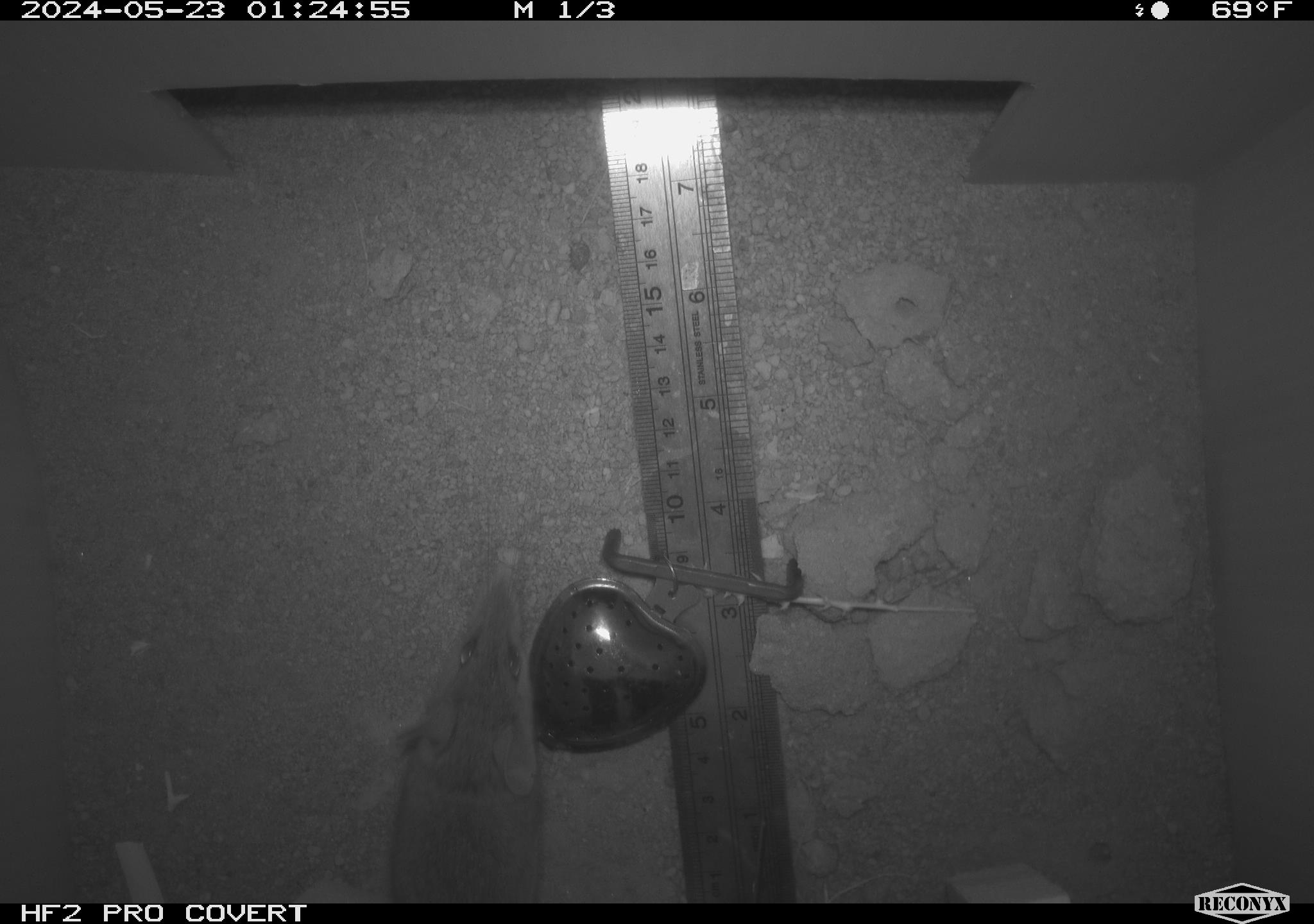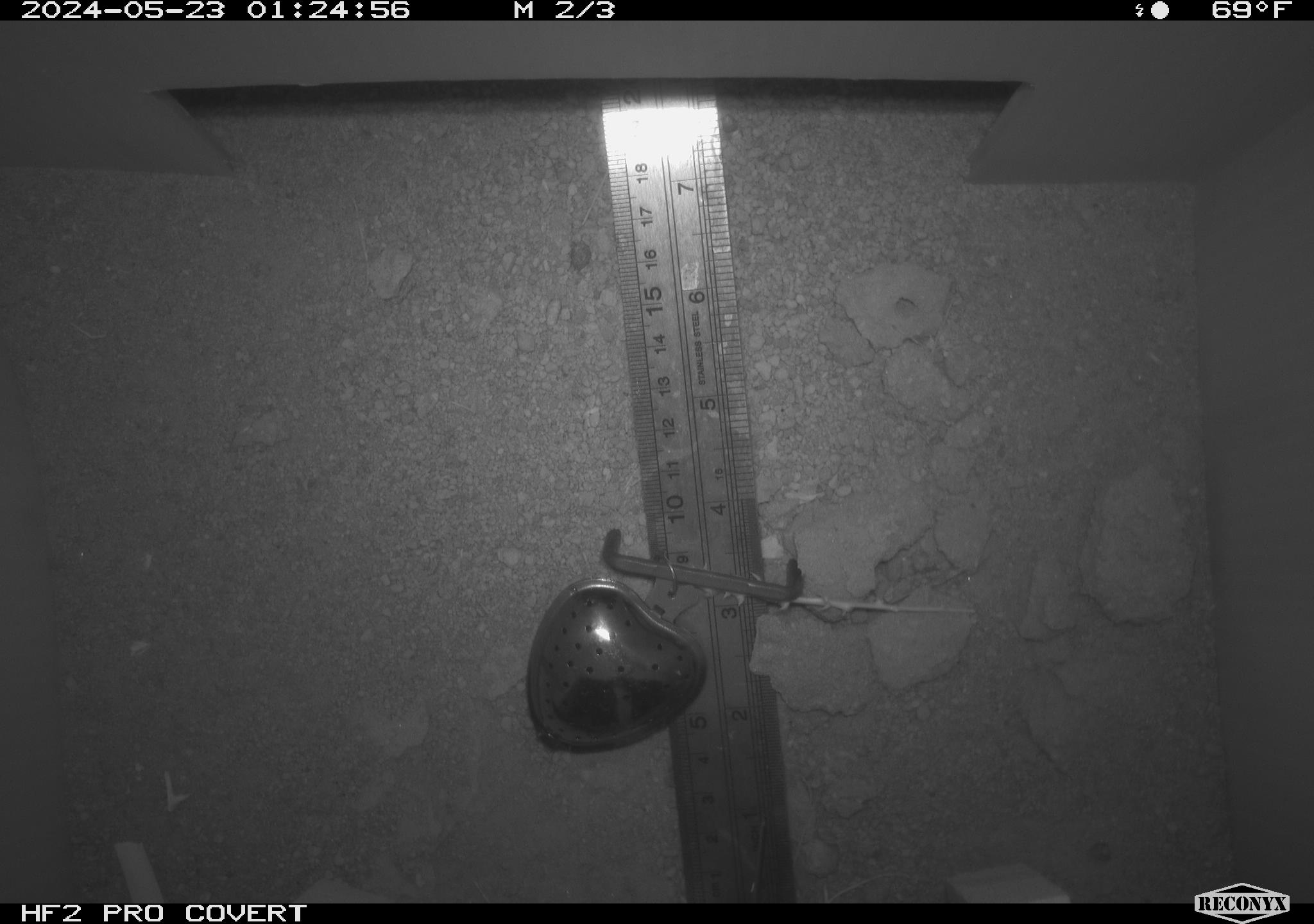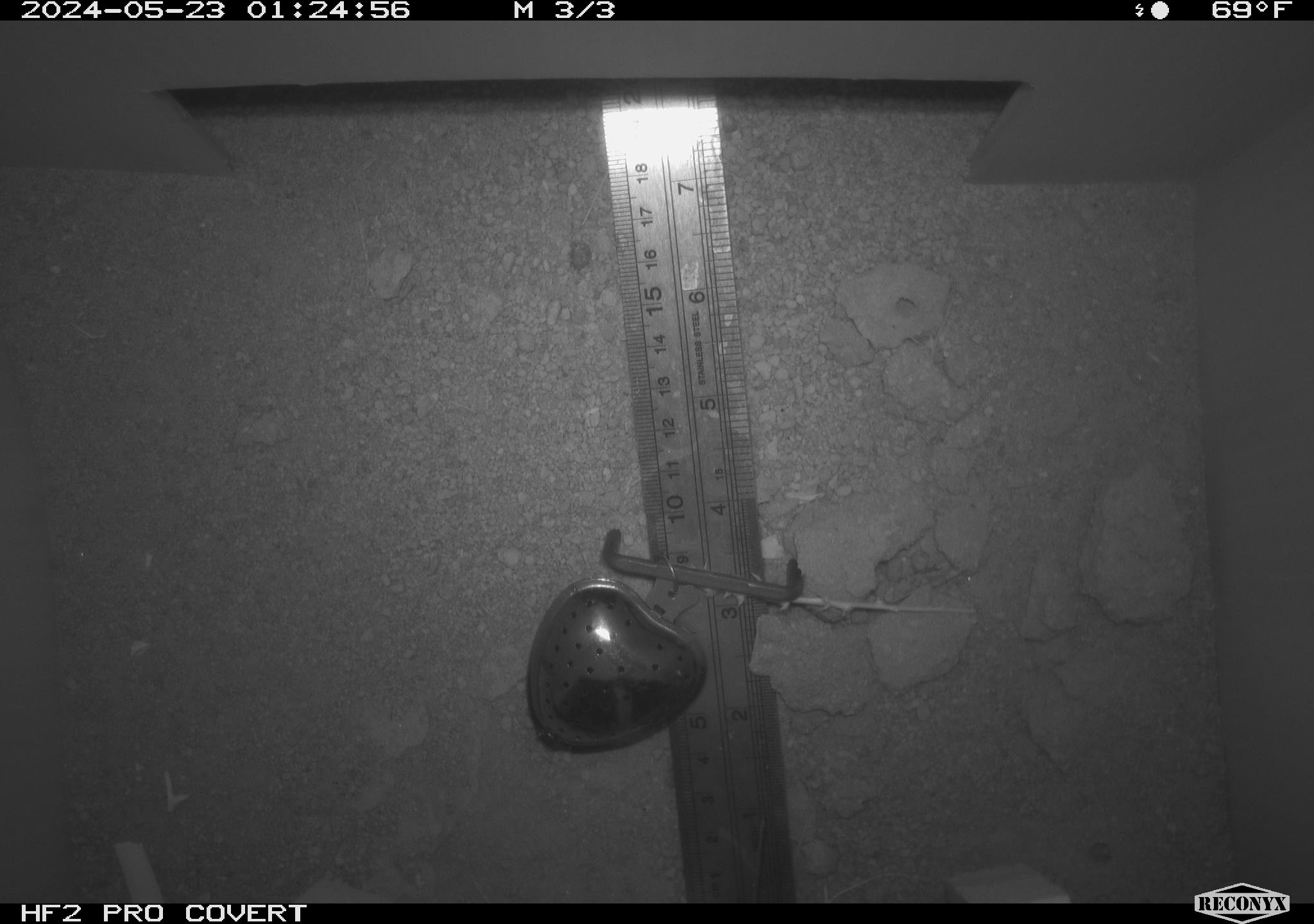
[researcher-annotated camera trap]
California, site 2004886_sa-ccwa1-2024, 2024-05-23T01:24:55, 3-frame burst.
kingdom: Animalia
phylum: Chordata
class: Mammalia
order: Rodentia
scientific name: Rodentia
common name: mouse species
Mouse species (Rodentia).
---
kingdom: Animalia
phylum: Chordata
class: Mammalia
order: Rodentia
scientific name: Rodentia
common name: woodrat or rat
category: woodrat or rat species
Woodrat or rat species (woodrat or rat) (Rodentia).